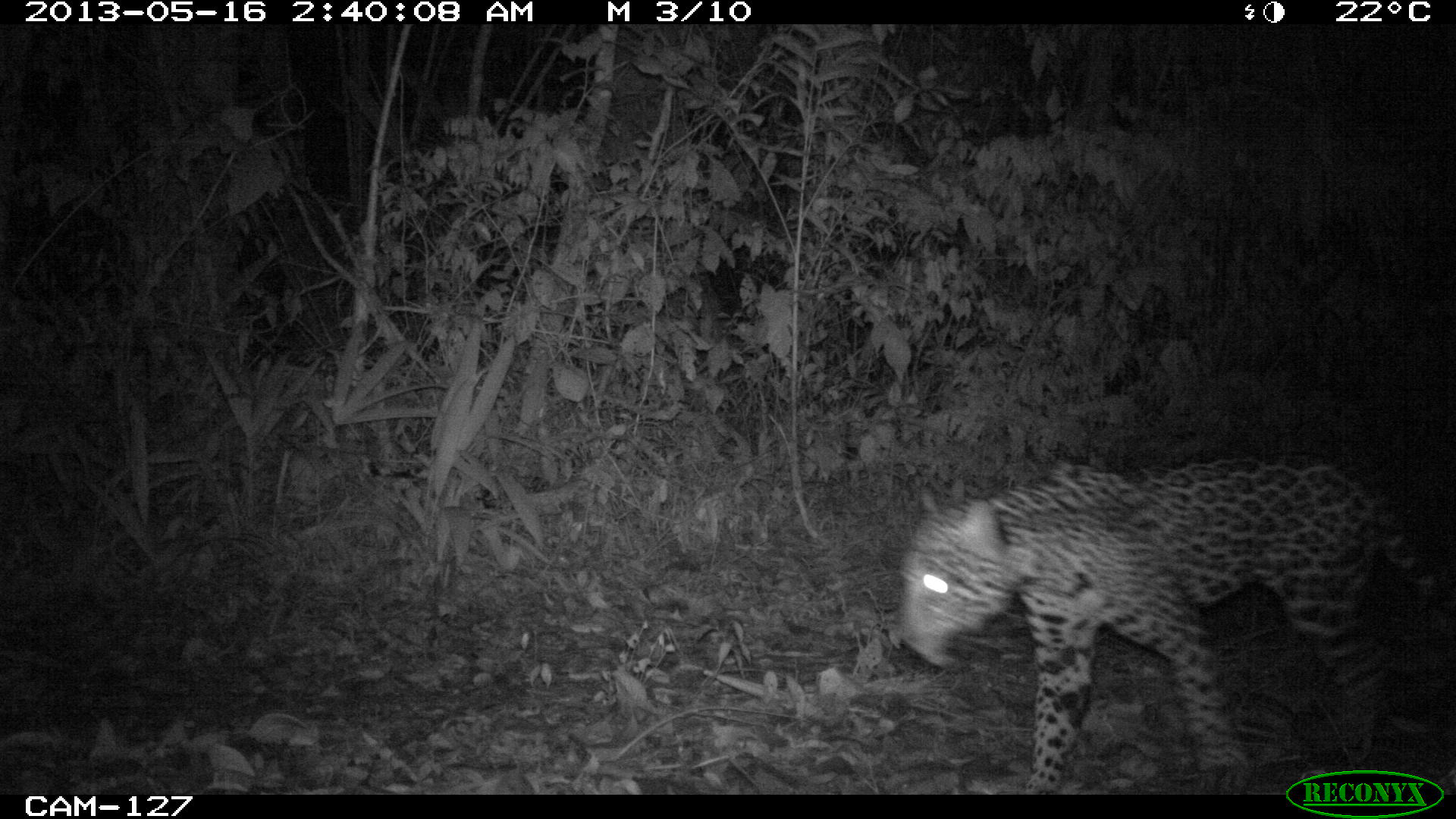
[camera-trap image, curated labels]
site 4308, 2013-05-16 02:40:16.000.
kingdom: Animalia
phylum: Chordata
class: Mammalia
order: Carnivora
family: Felidae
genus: Panthera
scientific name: Panthera onca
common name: jaguar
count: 1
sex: male